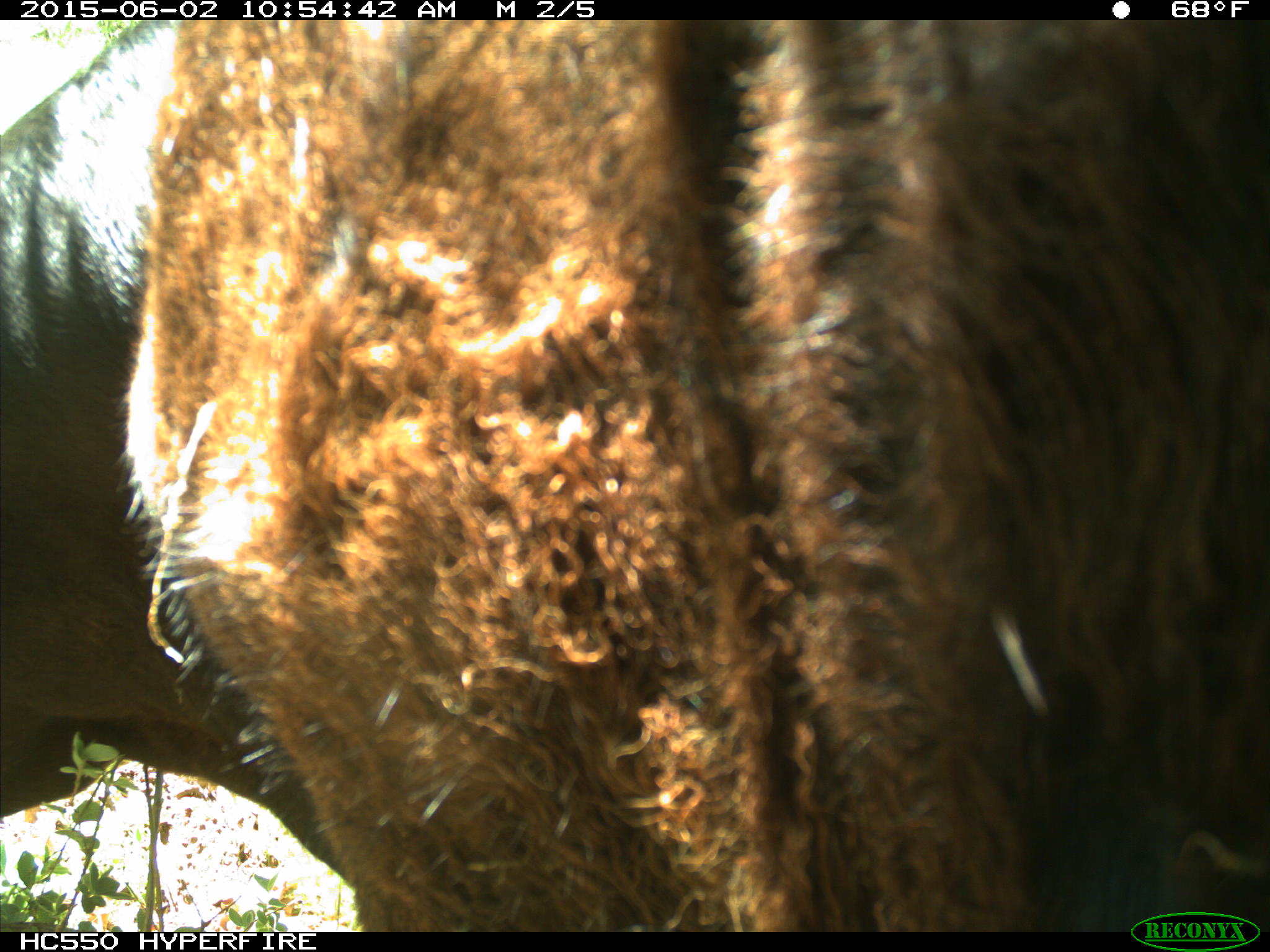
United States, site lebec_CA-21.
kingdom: Animalia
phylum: Chordata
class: Mammalia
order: Artiodactyla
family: Bovidae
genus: Bos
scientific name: Bos taurus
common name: domestic cow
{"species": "Bos taurus (domestic cow)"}